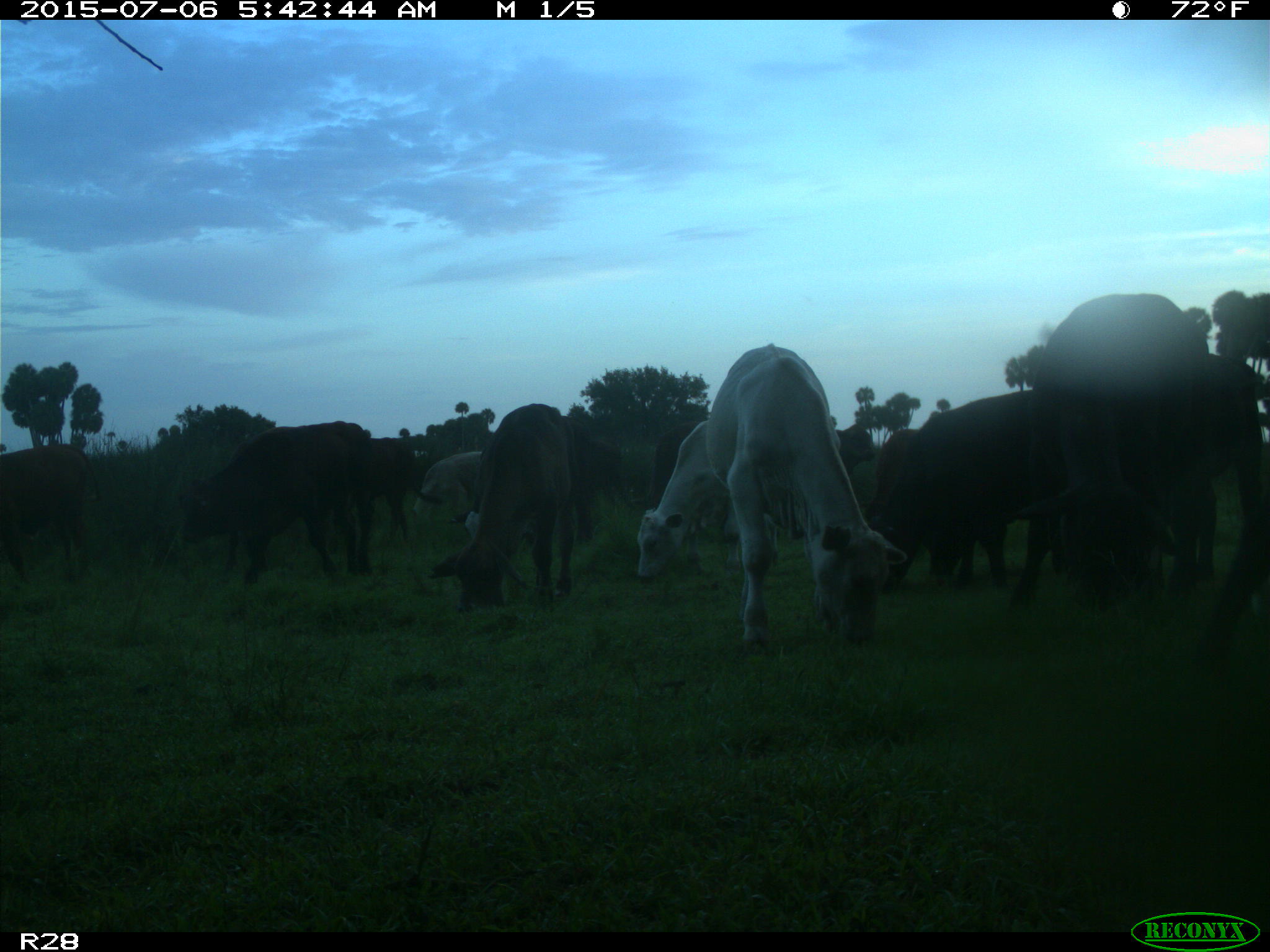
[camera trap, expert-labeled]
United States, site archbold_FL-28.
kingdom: Animalia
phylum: Chordata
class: Mammalia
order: Artiodactyla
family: Bovidae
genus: Bos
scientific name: Bos taurus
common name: domestic cow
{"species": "Bos taurus (domestic cow)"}